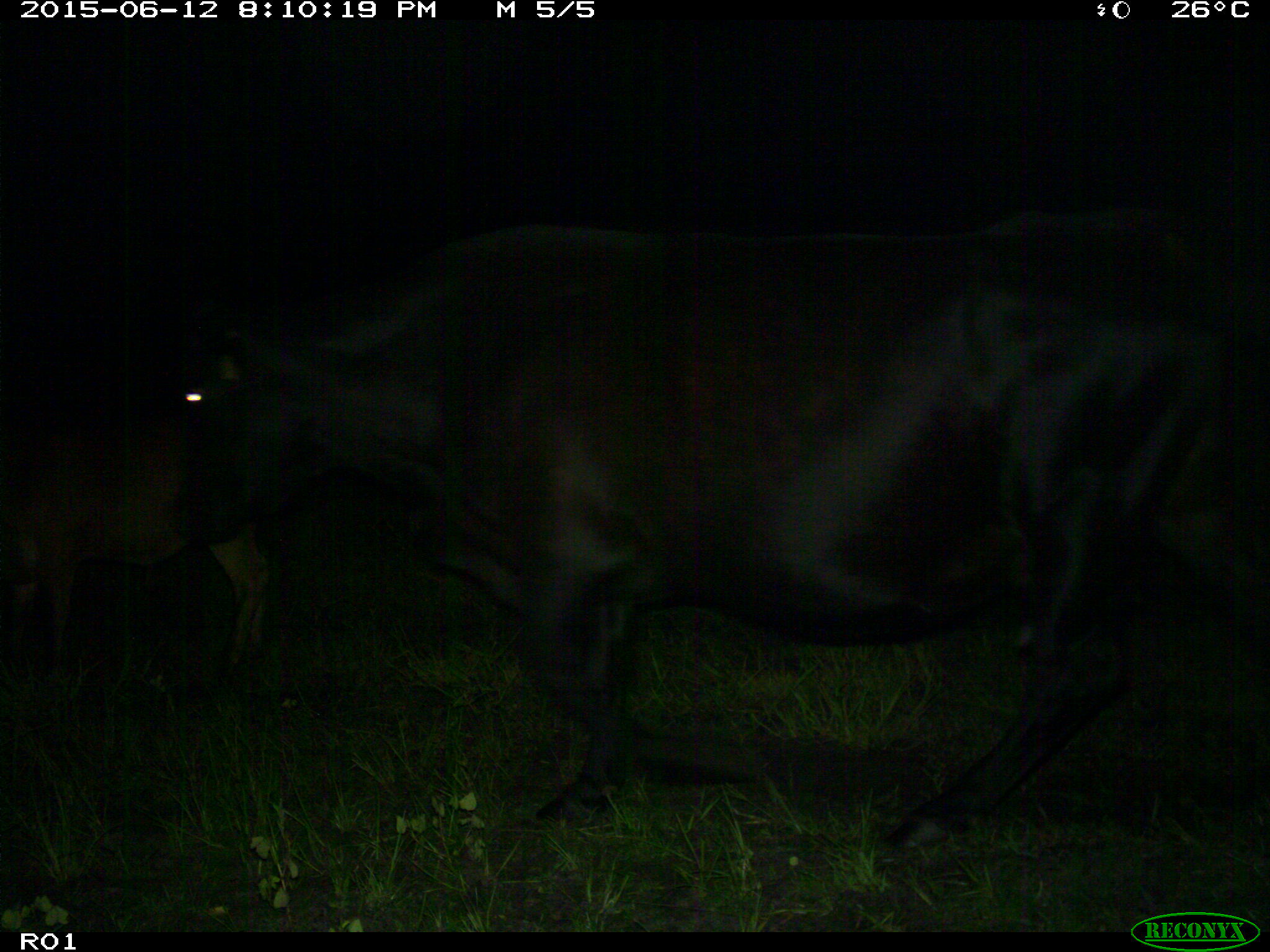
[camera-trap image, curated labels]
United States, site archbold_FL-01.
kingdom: Animalia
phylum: Chordata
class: Mammalia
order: Artiodactyla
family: Bovidae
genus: Bos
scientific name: Bos taurus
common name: domestic cow